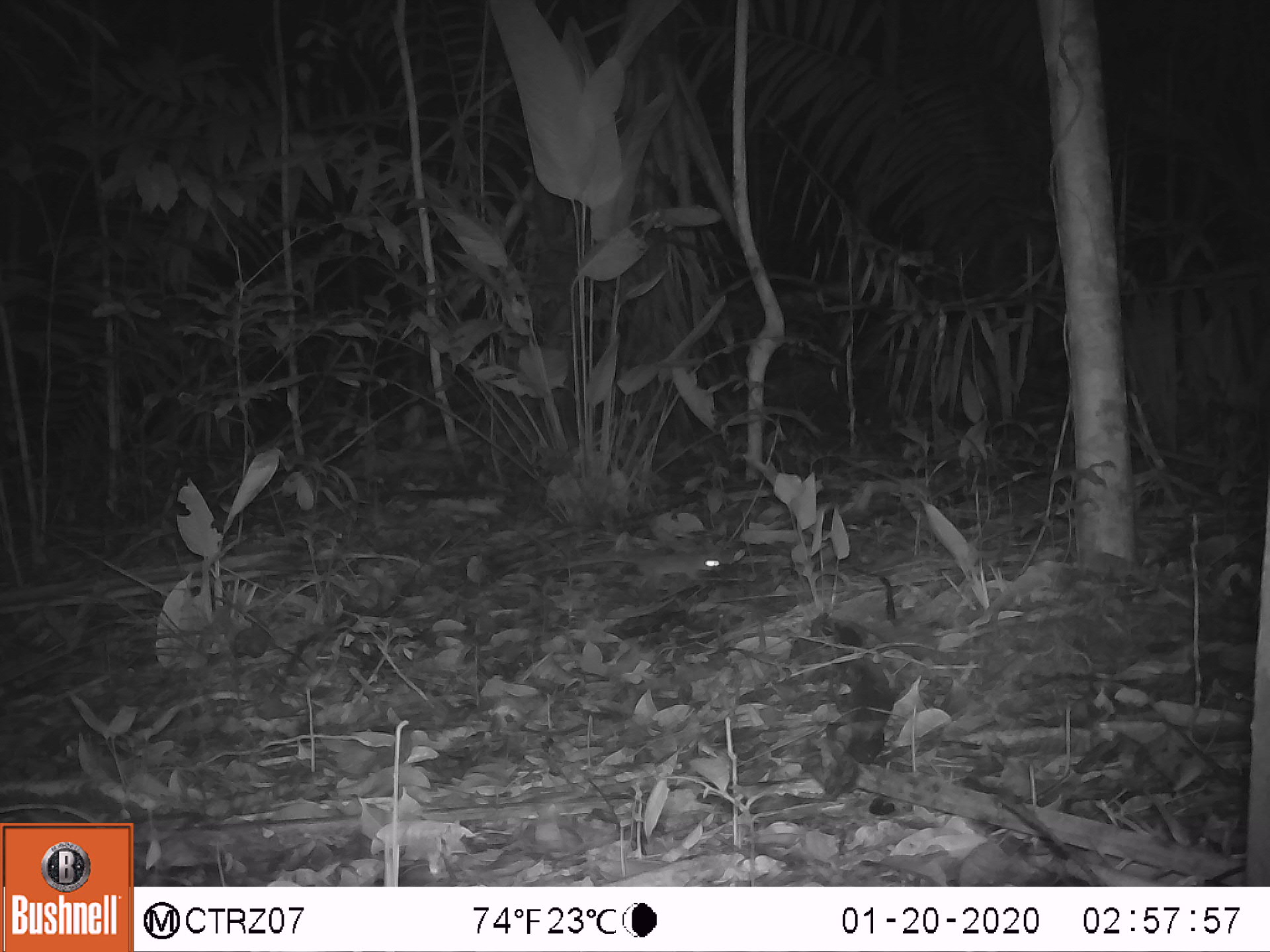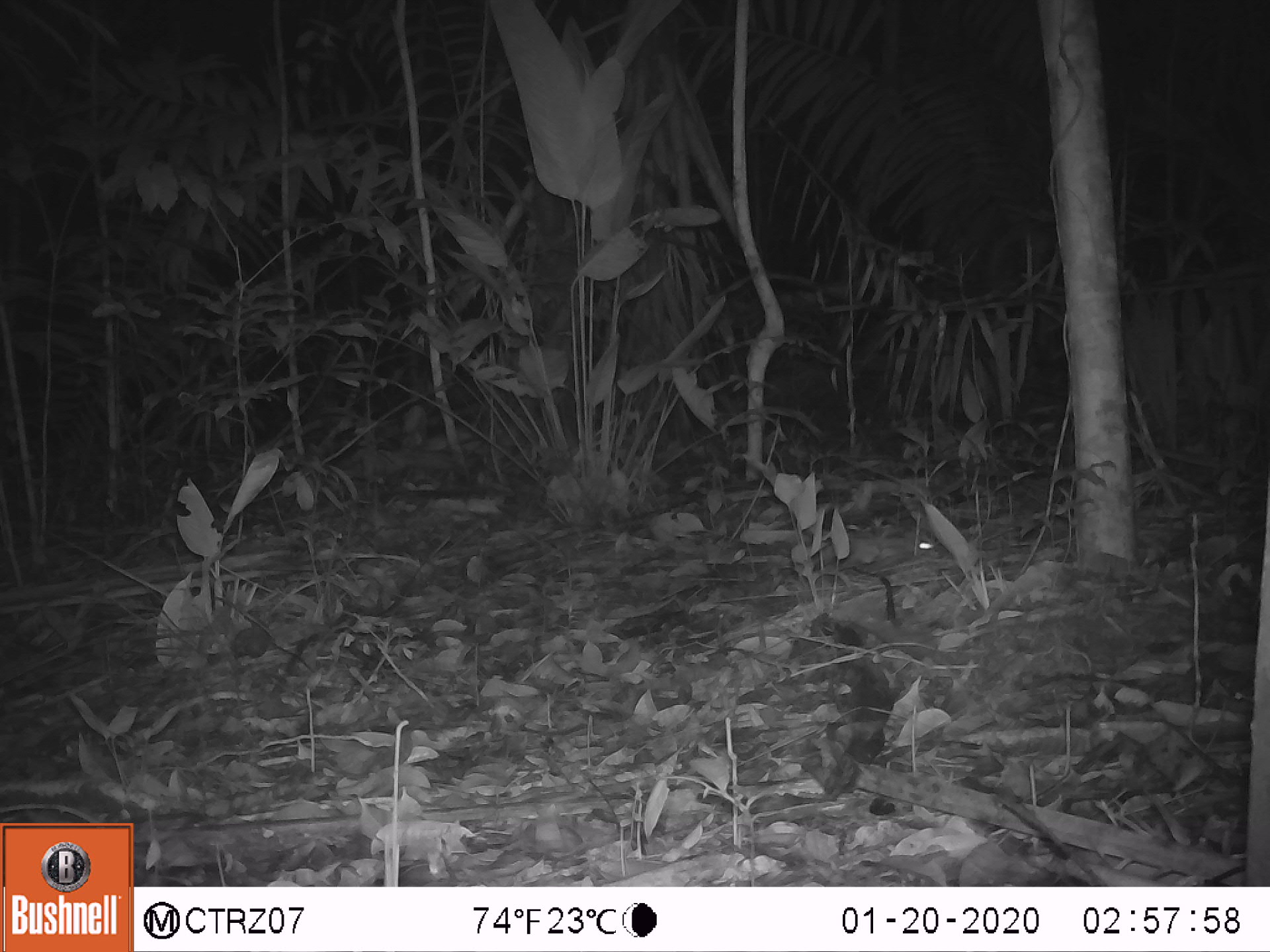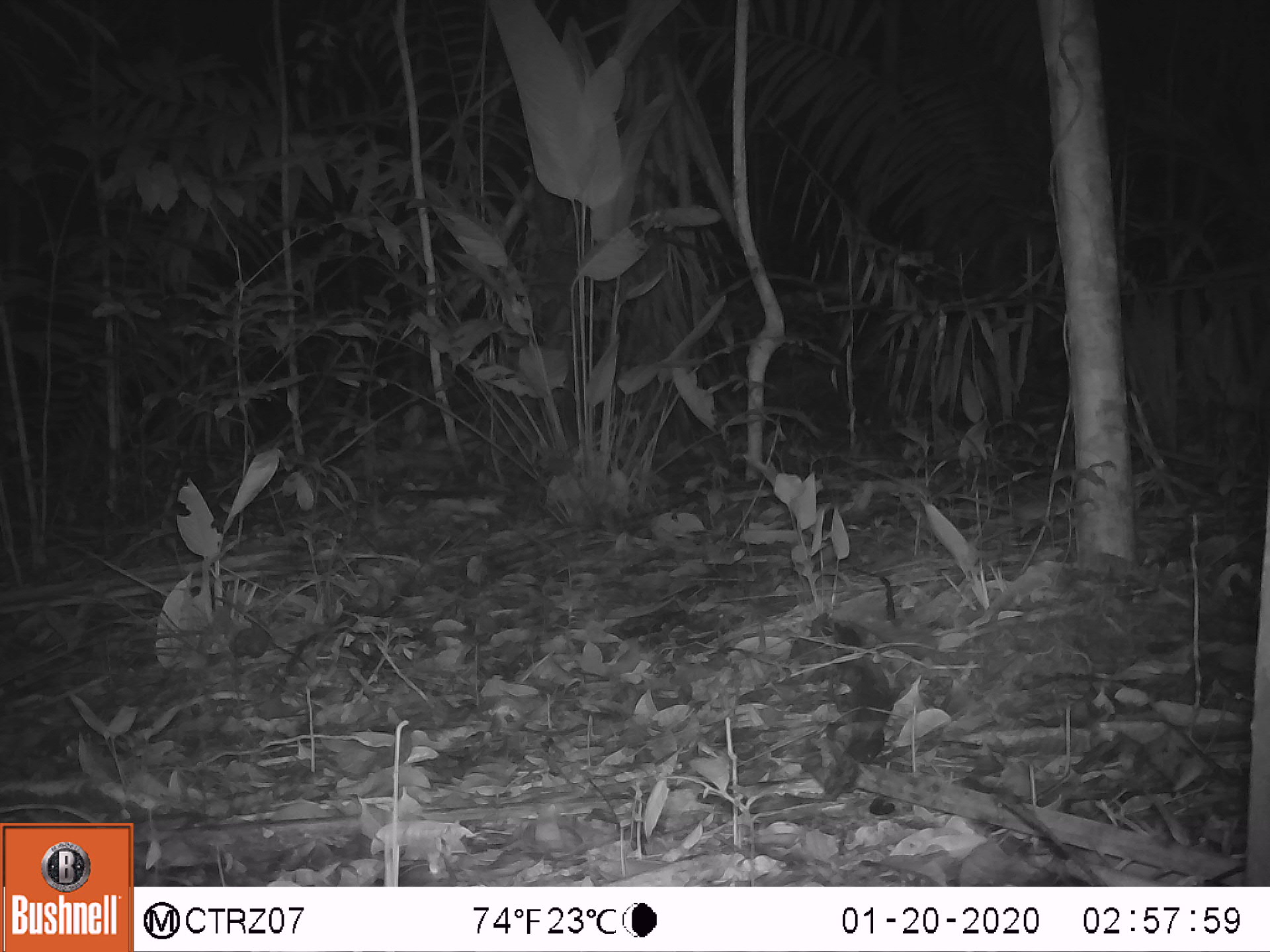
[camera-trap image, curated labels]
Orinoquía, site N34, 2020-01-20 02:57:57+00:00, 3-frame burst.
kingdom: Animalia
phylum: Chordata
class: Mammalia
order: Rodentia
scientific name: Rodentia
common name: rodent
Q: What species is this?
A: Rodent (Rodentia).